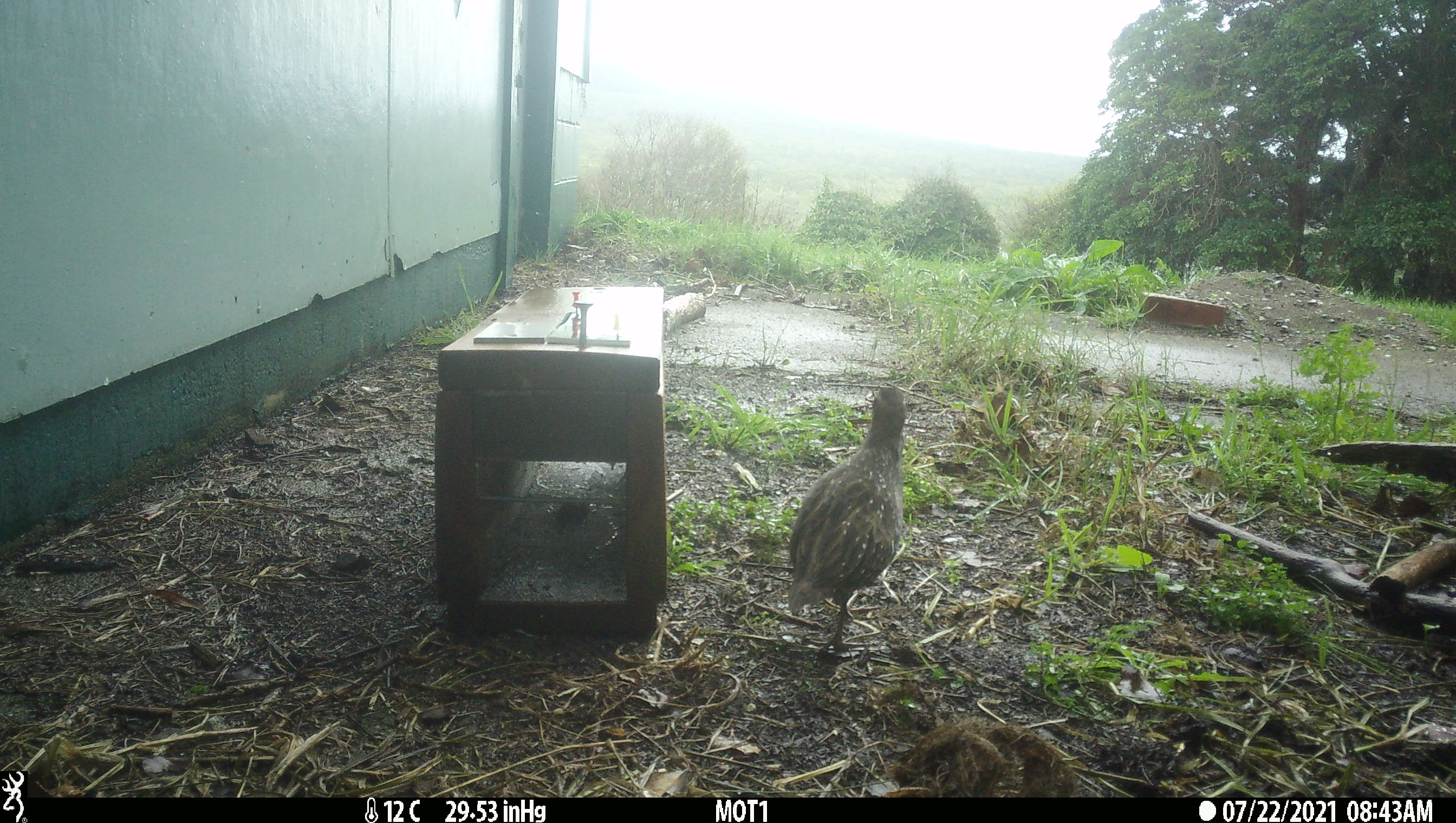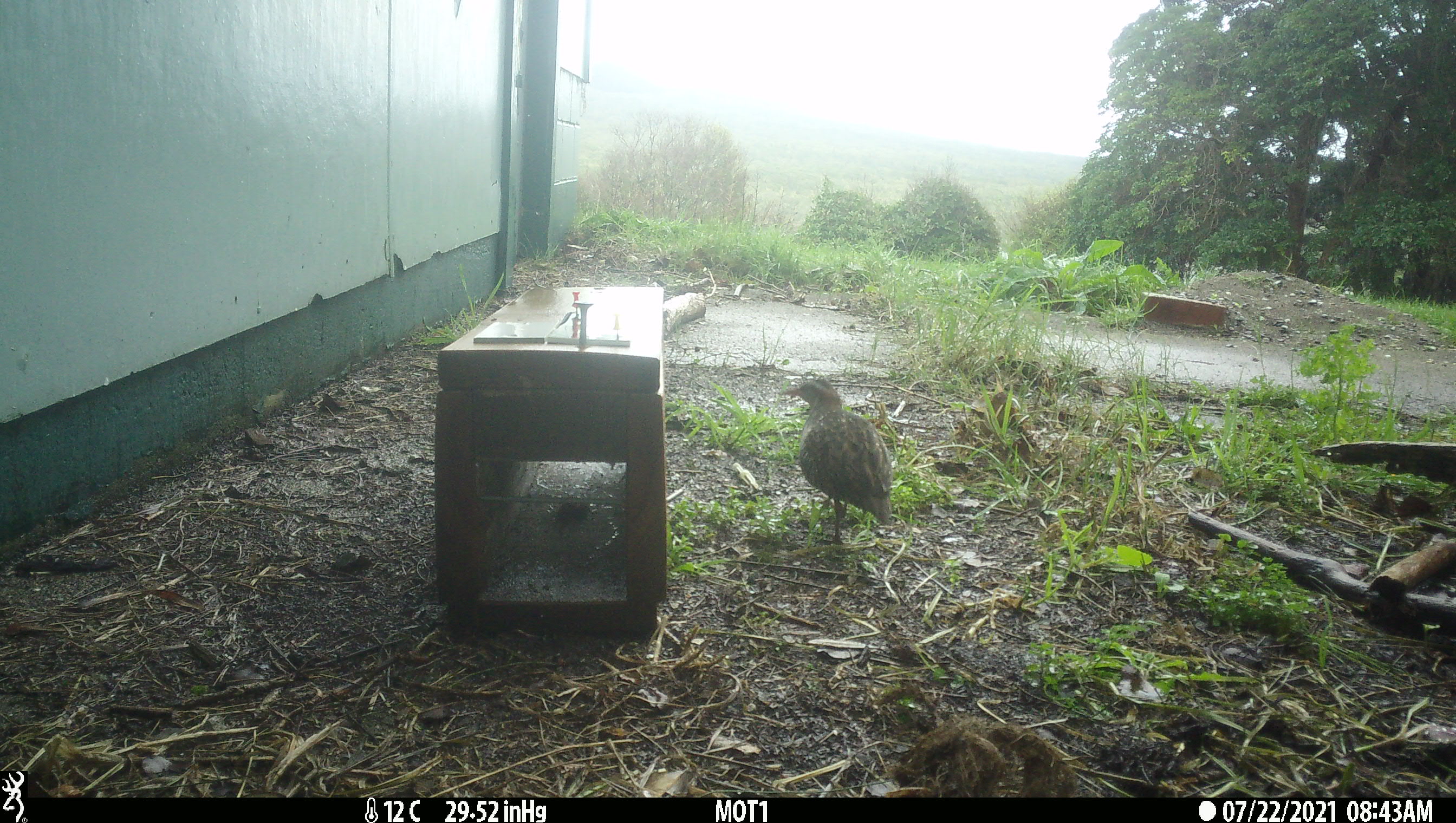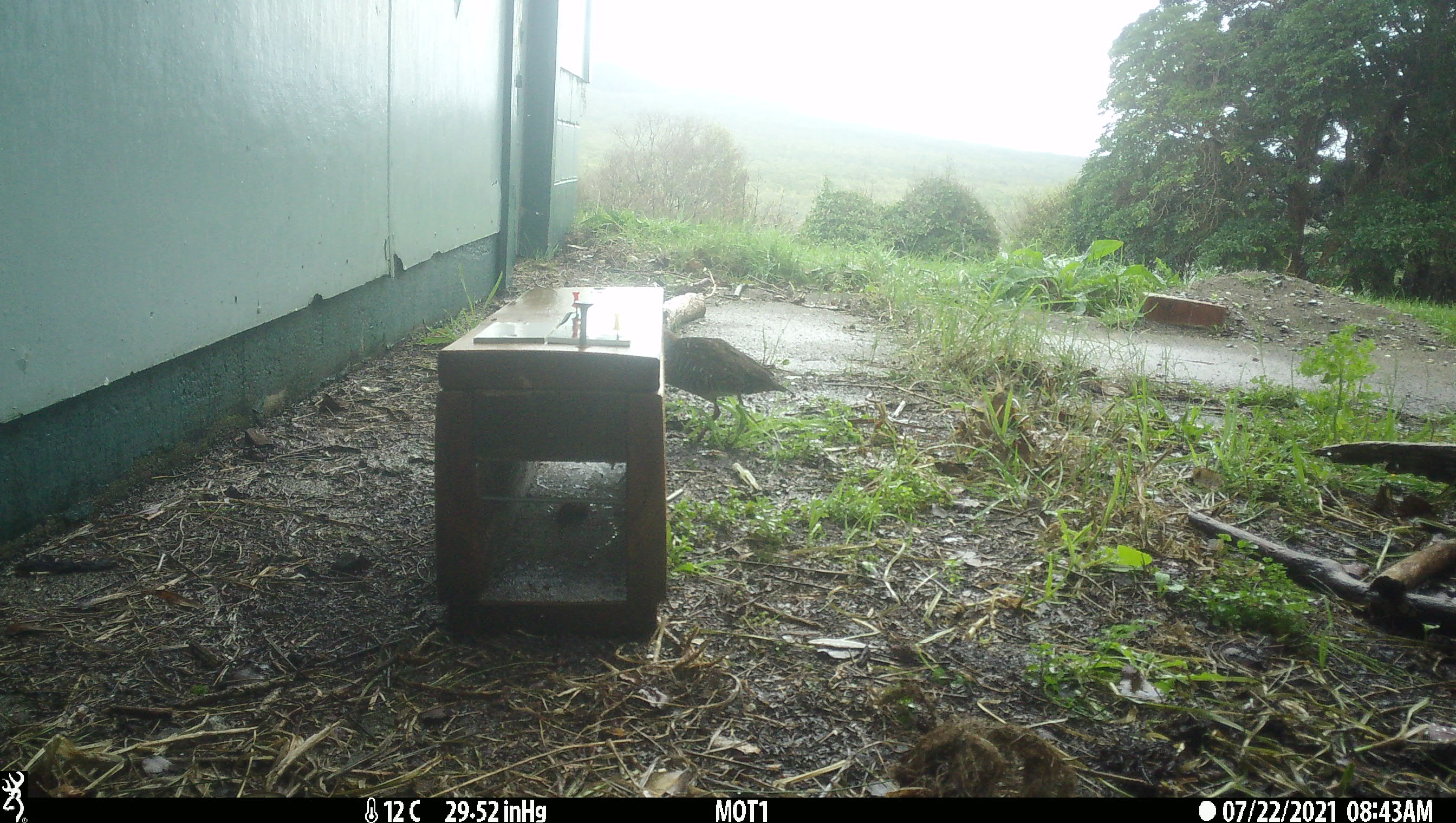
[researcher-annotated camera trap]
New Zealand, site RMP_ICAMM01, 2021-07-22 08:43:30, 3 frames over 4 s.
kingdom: Animalia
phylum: Chordata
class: Aves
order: Gruiformes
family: Rallidae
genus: Gallirallus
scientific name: Gallirallus philippensis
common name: buff-banded rail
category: banded rail